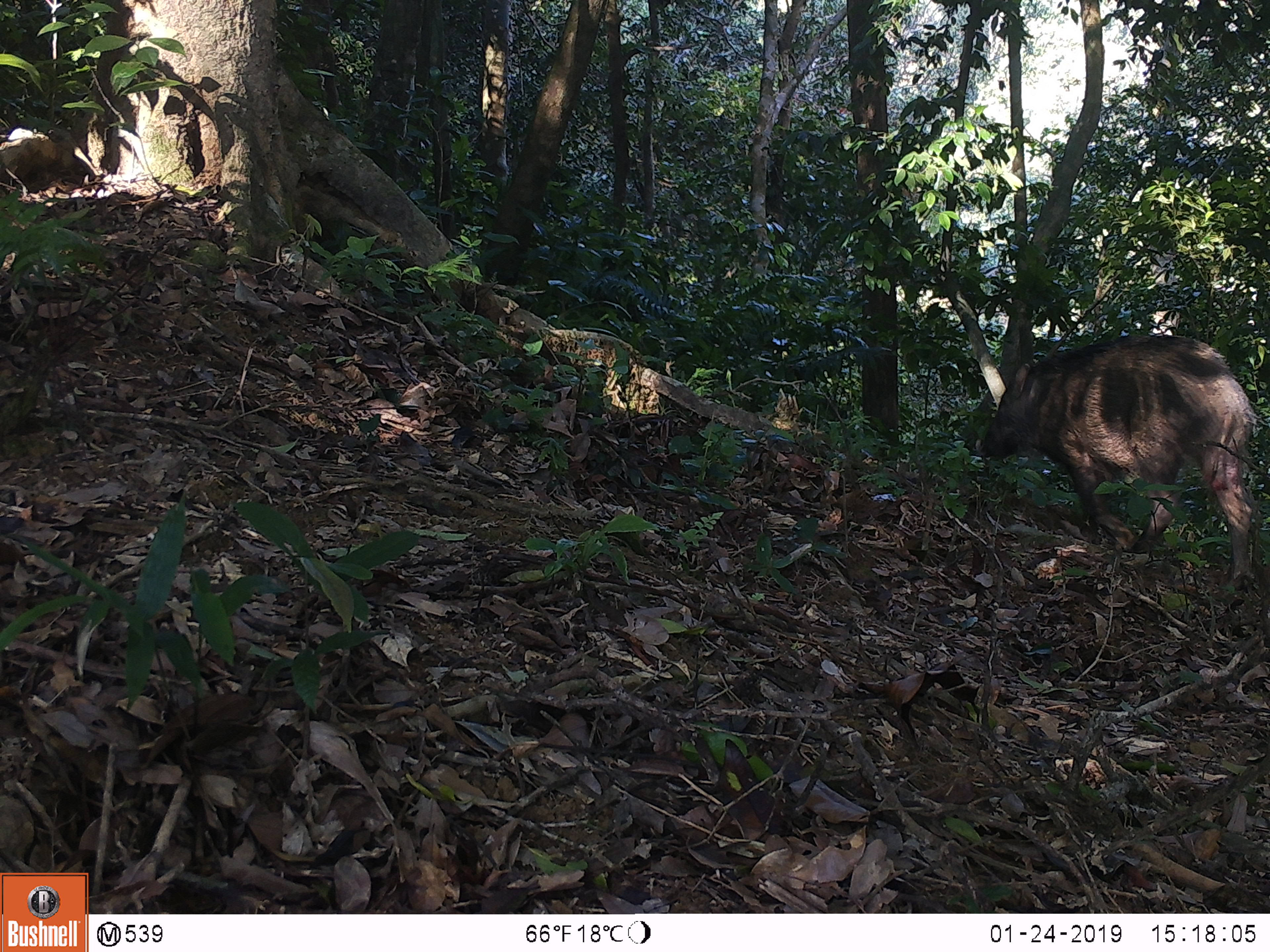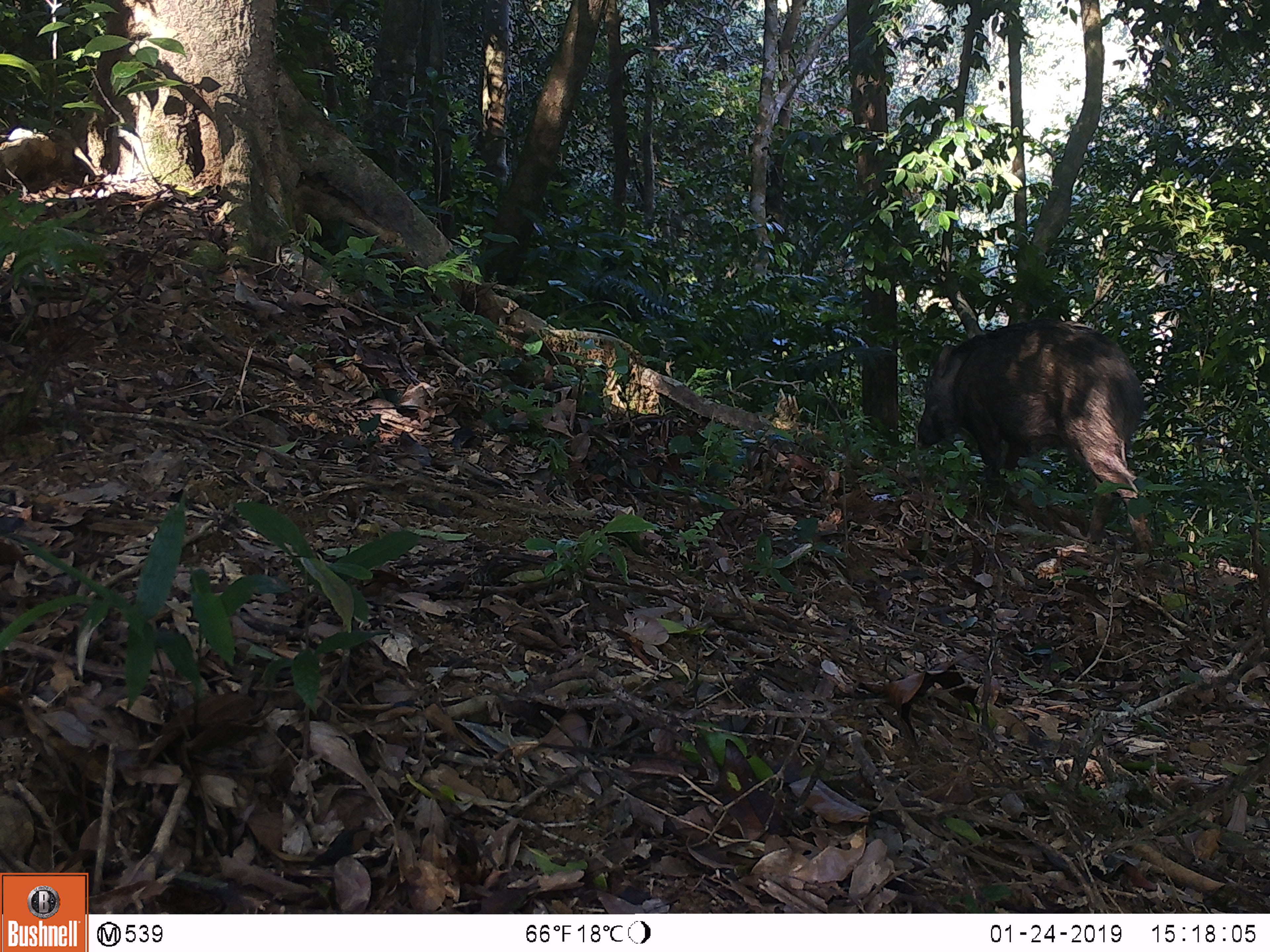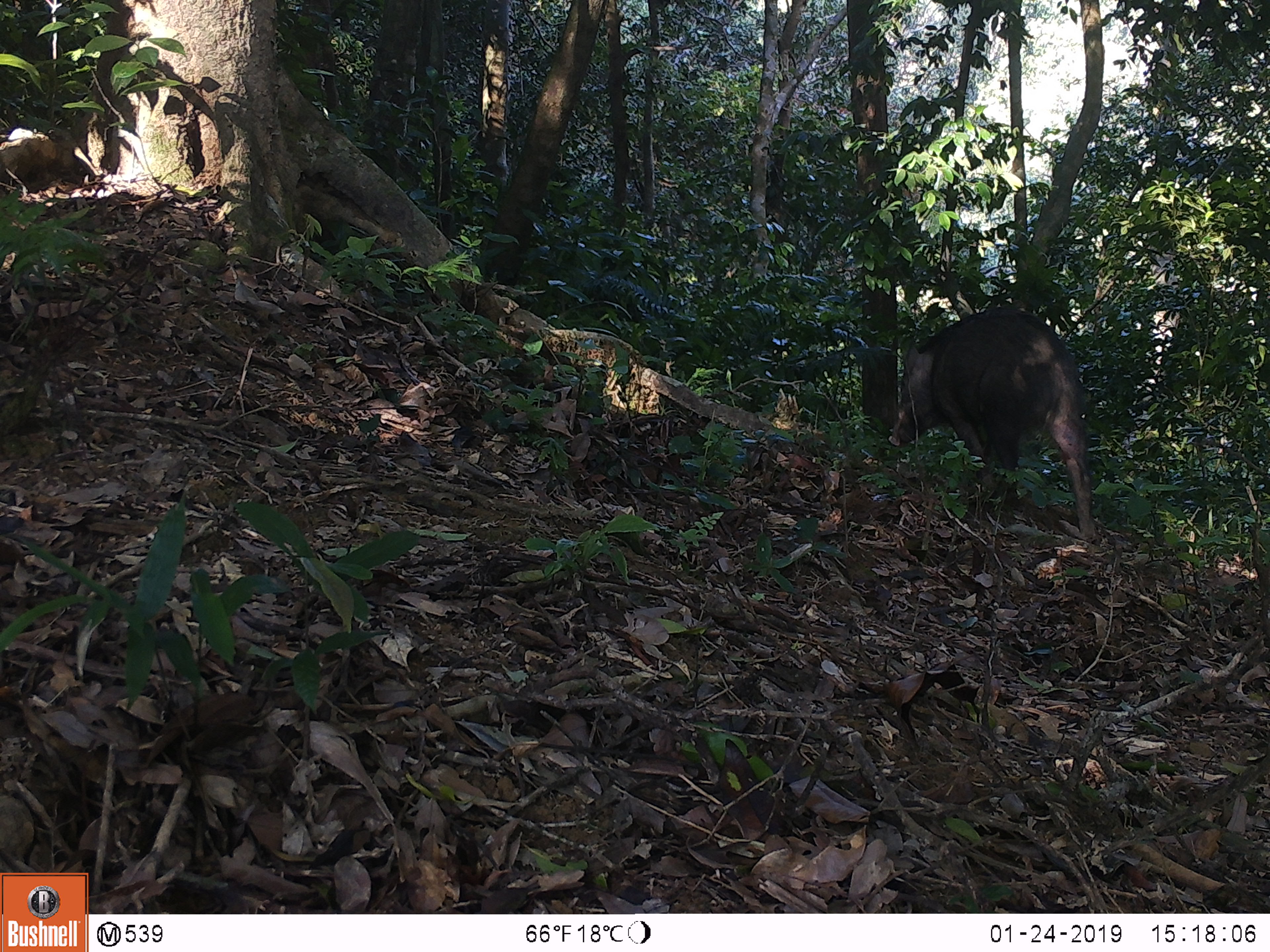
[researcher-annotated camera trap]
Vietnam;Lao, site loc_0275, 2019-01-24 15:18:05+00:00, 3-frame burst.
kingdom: Animalia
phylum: Chordata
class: Mammalia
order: Artiodactyla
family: Suidae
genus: Sus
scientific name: Sus scrofa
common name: eurasian wild pig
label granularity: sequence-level